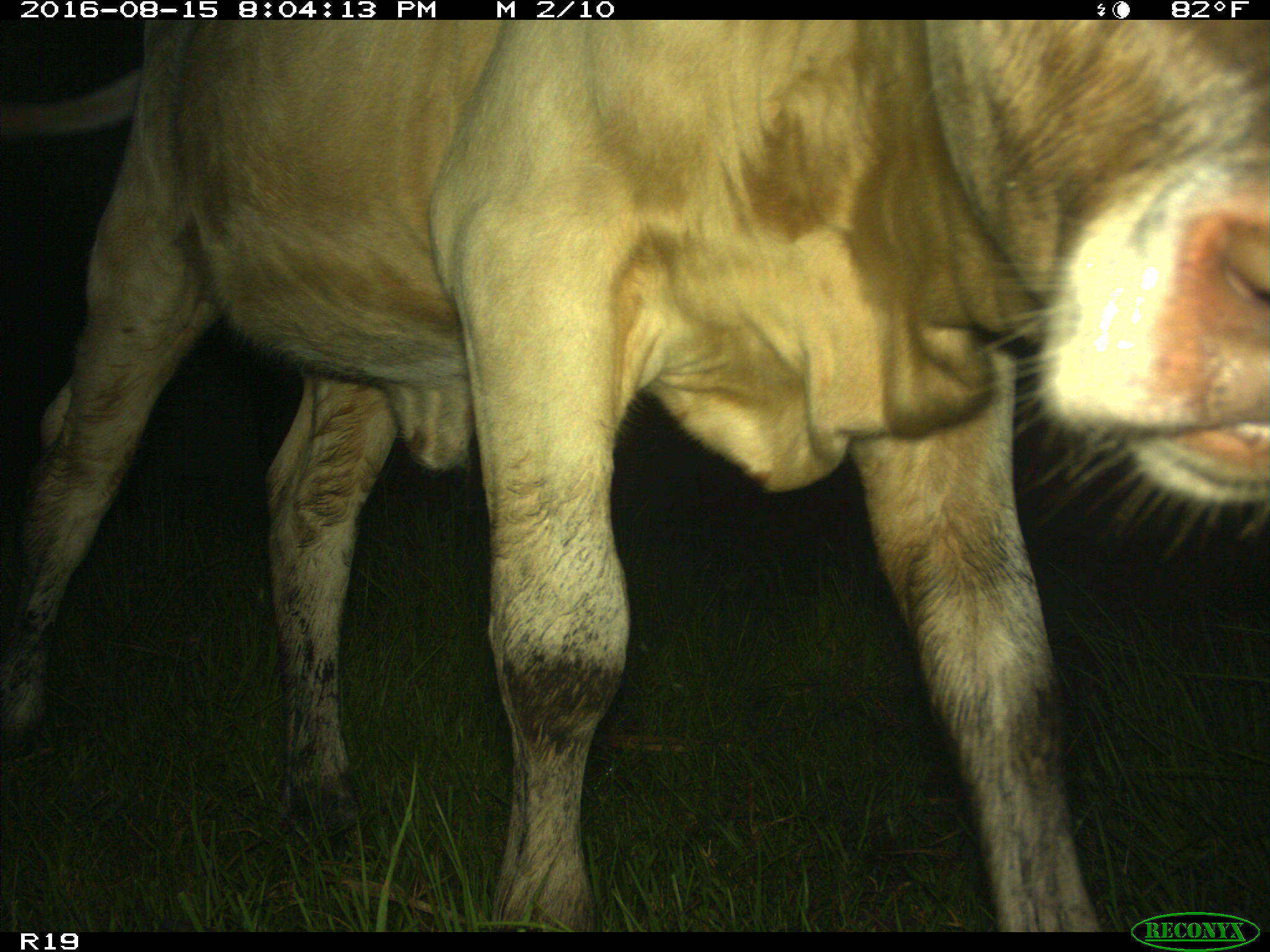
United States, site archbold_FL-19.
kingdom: Animalia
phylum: Chordata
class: Mammalia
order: Artiodactyla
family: Bovidae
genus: Bos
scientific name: Bos taurus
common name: domestic cow